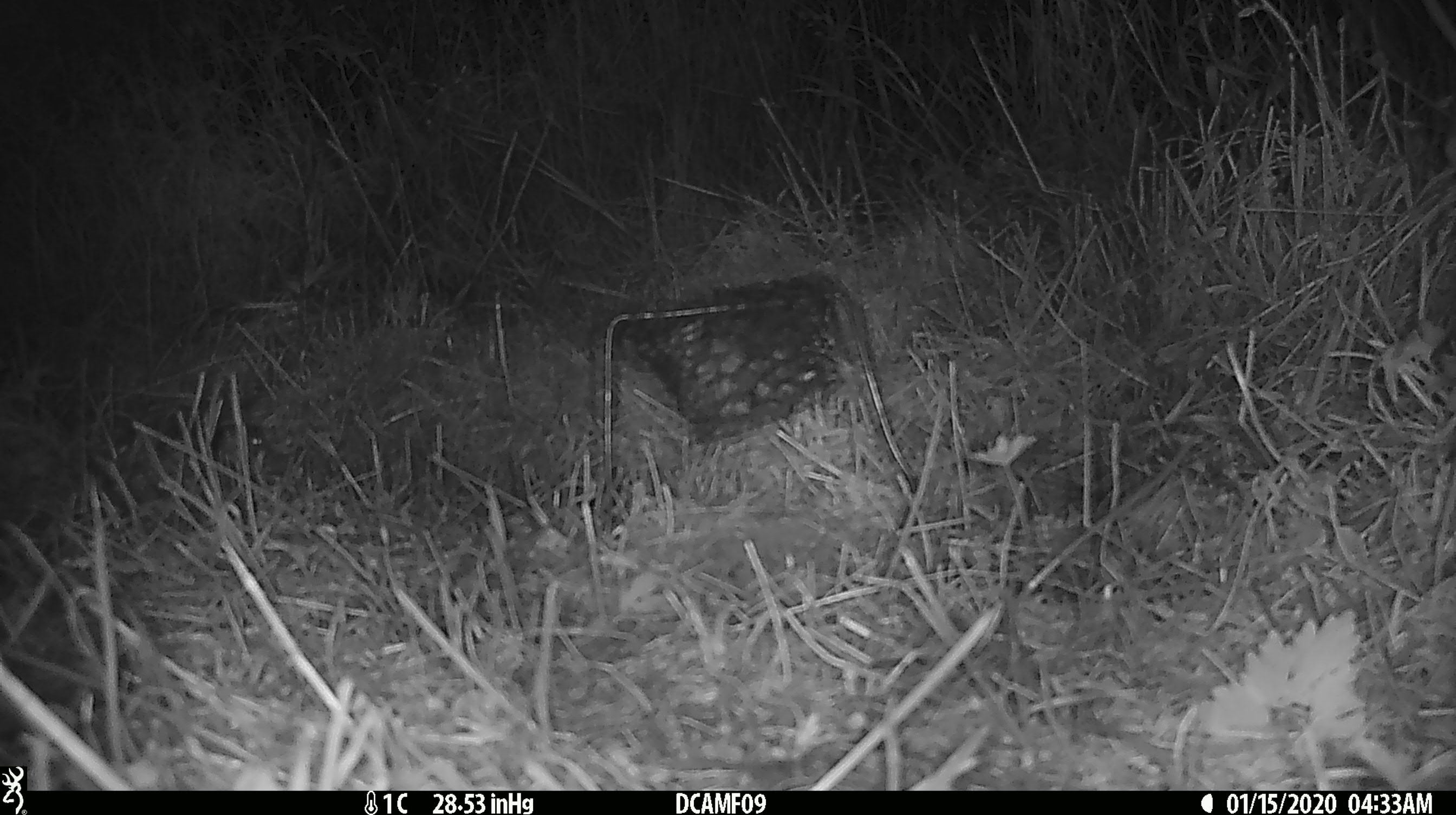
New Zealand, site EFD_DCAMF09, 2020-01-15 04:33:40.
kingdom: Animalia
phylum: Chordata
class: Mammalia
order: Rodentia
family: Muridae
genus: Mus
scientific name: Mus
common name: mouse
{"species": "mouse (Mus)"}